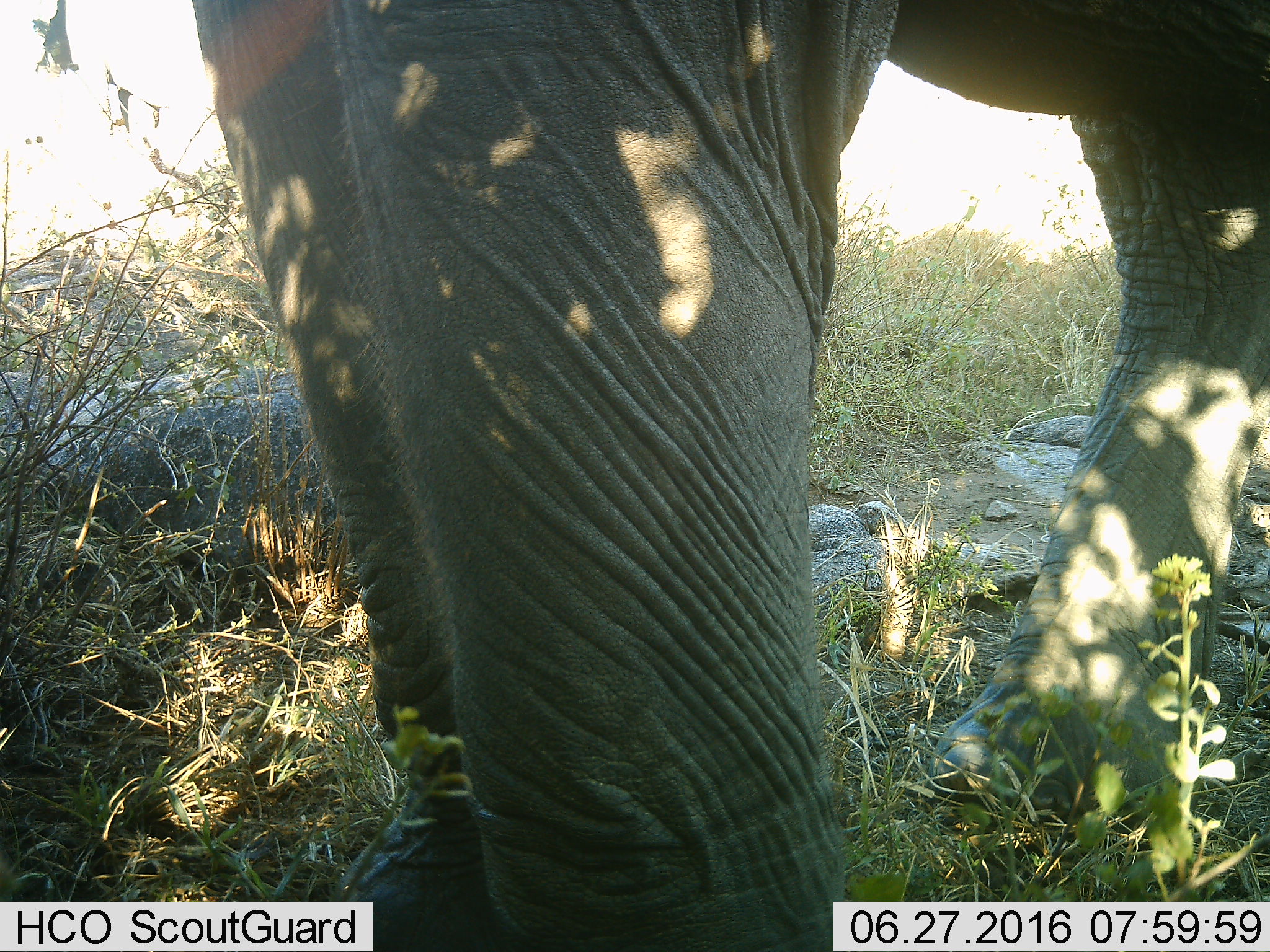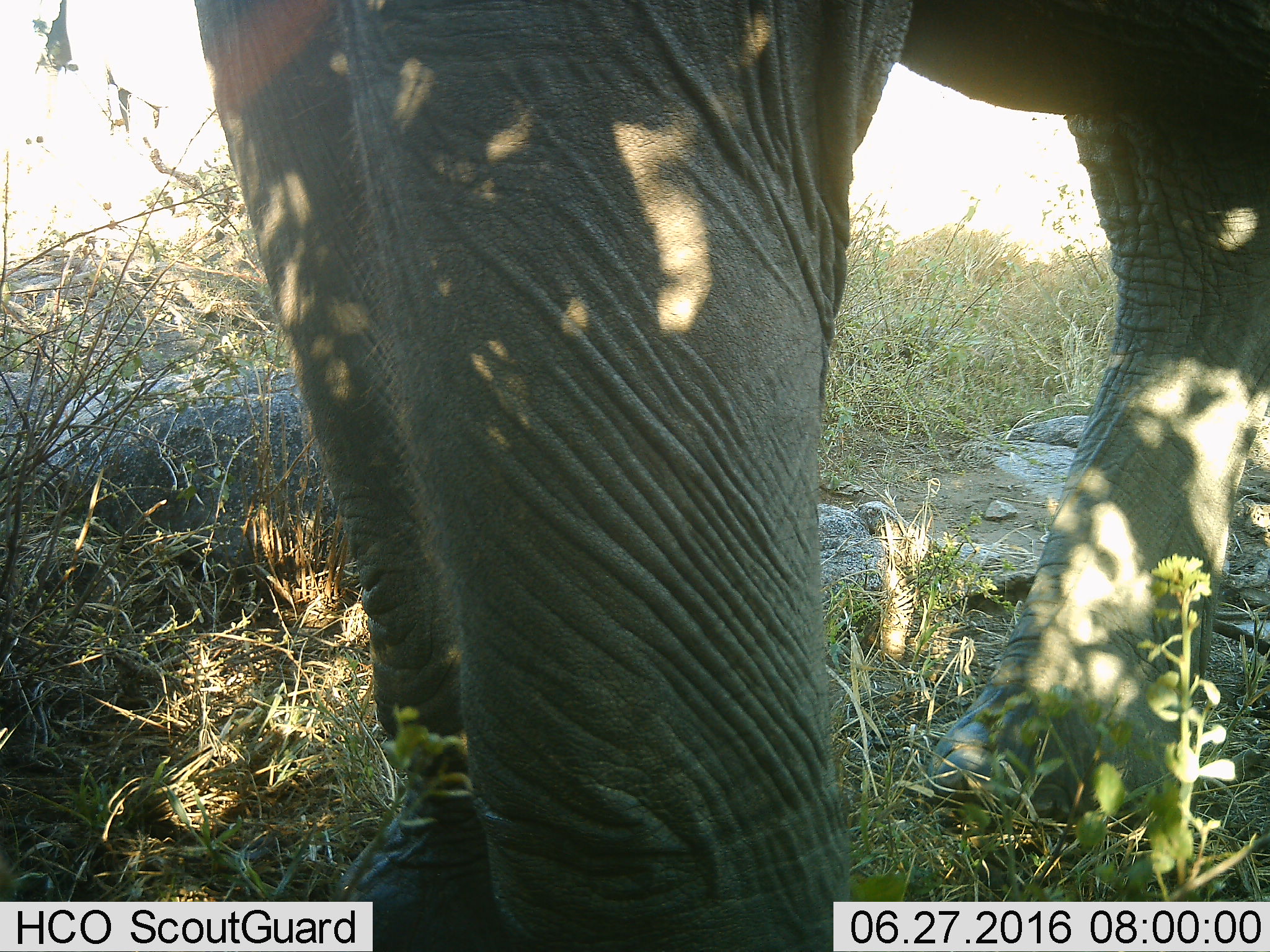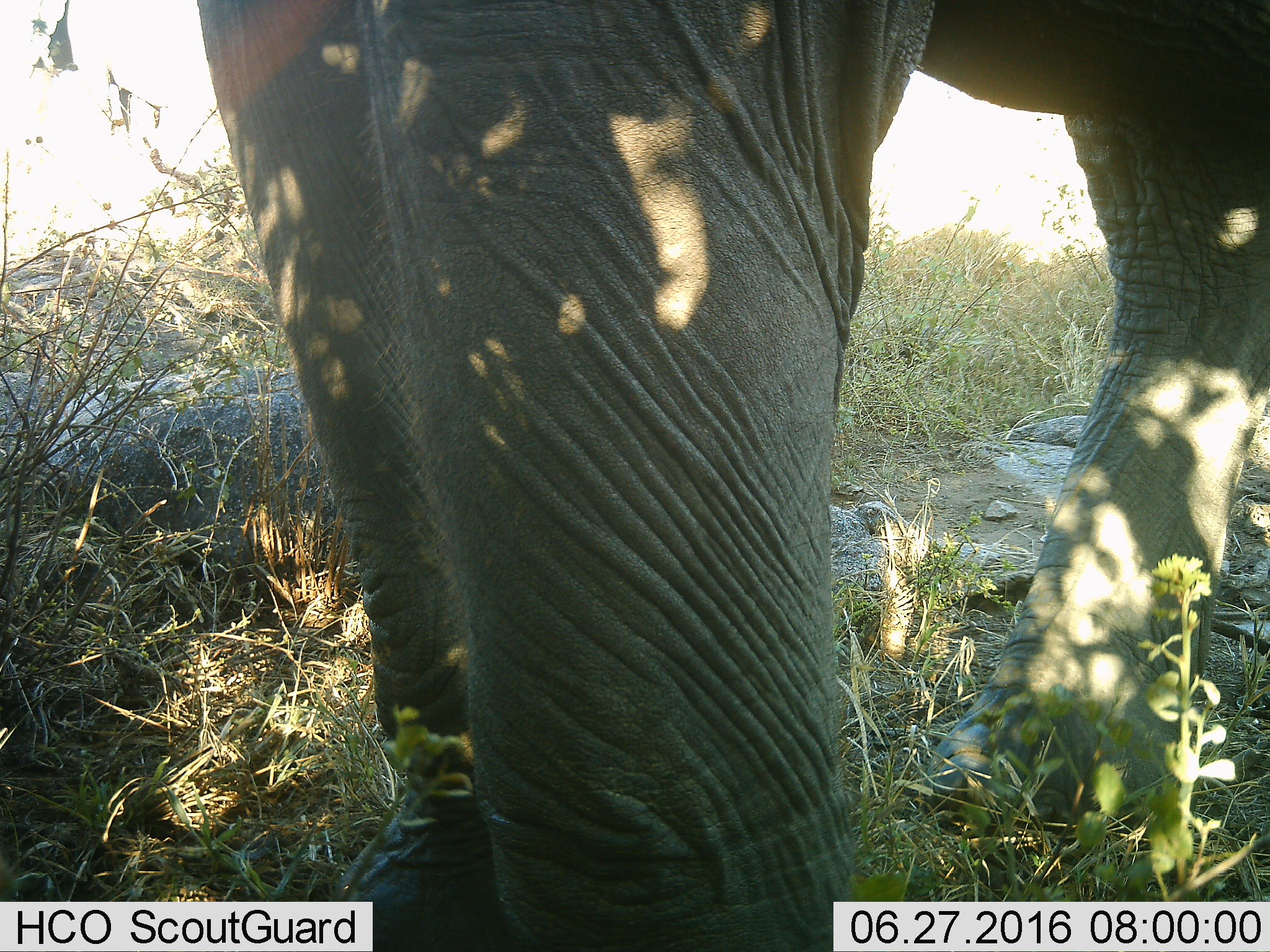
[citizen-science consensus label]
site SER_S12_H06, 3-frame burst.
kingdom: Animalia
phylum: Chordata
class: Mammalia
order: Proboscidea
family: Elephantidae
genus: Loxodonta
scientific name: Loxodonta africana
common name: african bush elephant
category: elephant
Elephant (african bush elephant) (Loxodonta africana), count 1. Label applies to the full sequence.